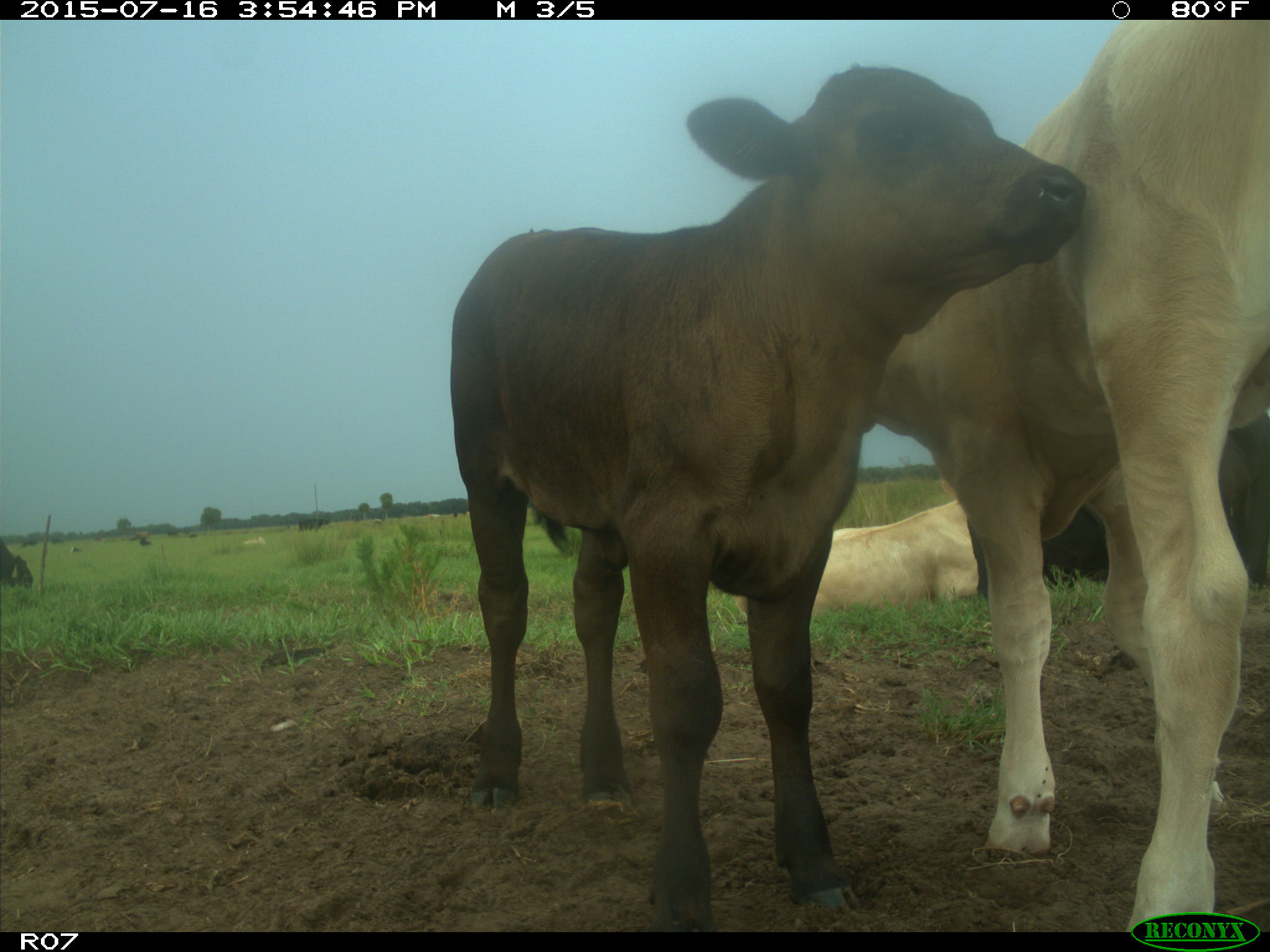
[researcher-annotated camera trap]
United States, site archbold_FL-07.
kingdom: Animalia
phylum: Chordata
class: Mammalia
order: Artiodactyla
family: Bovidae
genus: Bos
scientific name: Bos taurus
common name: domestic cow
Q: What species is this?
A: Bos taurus (domestic cow).